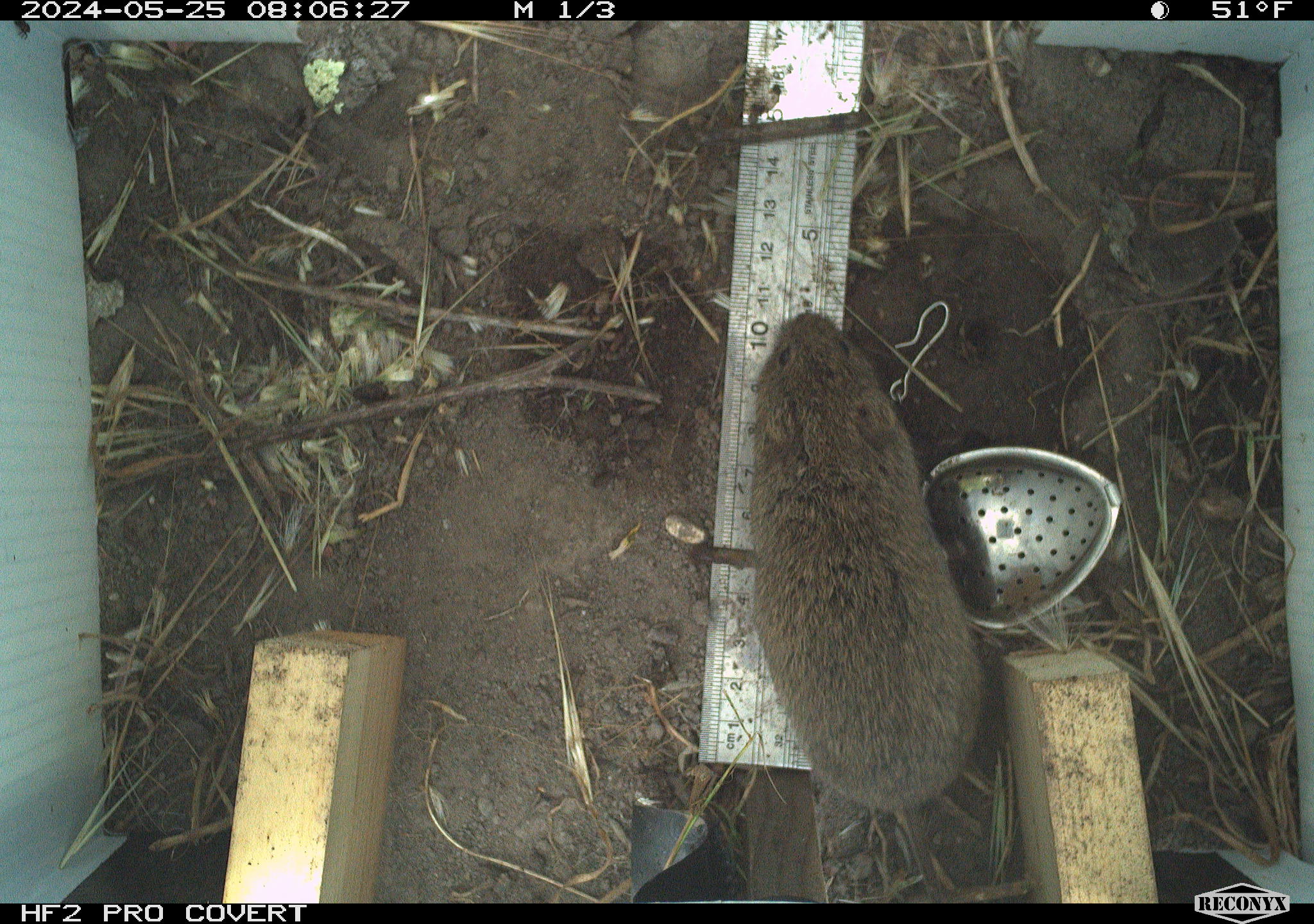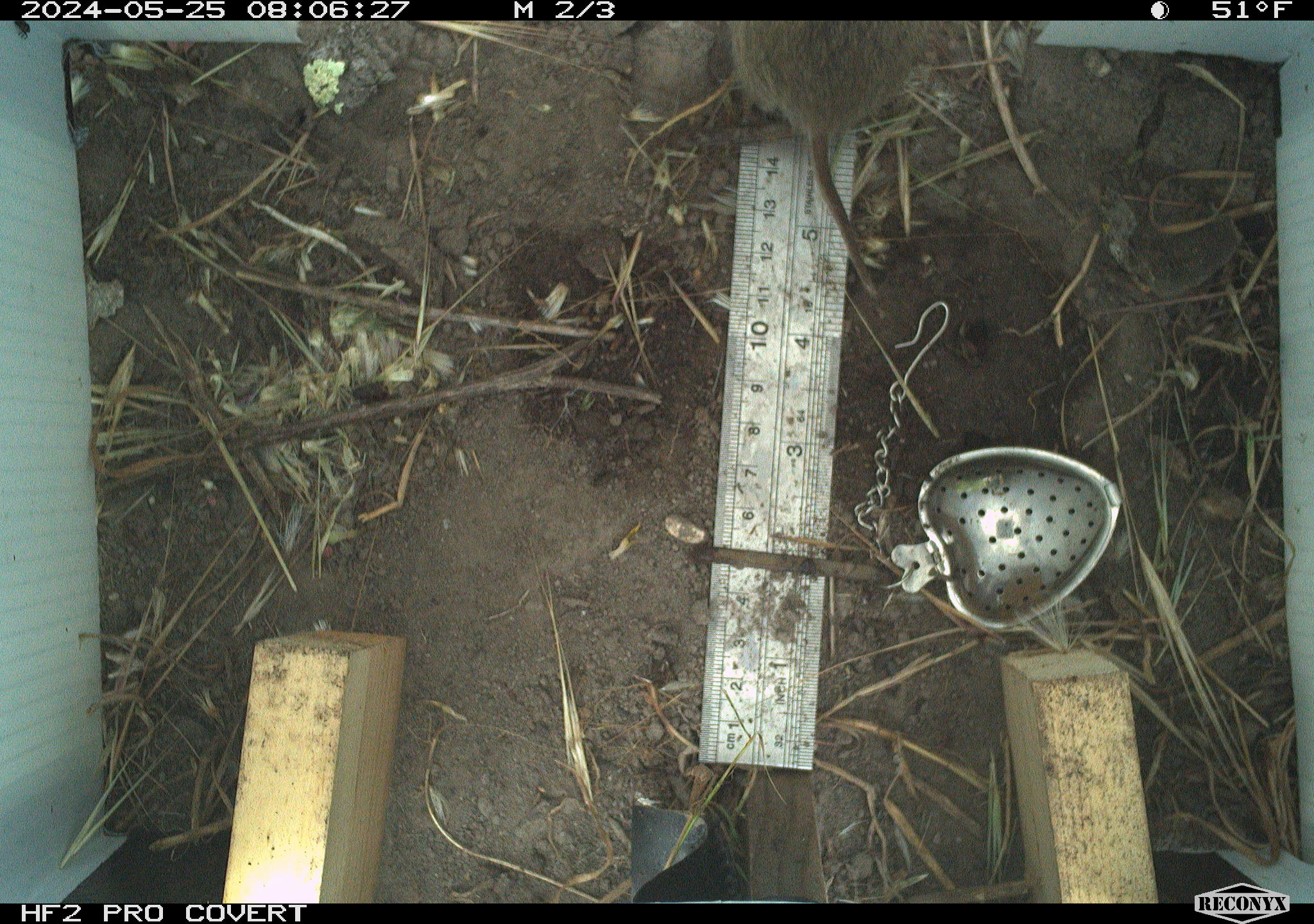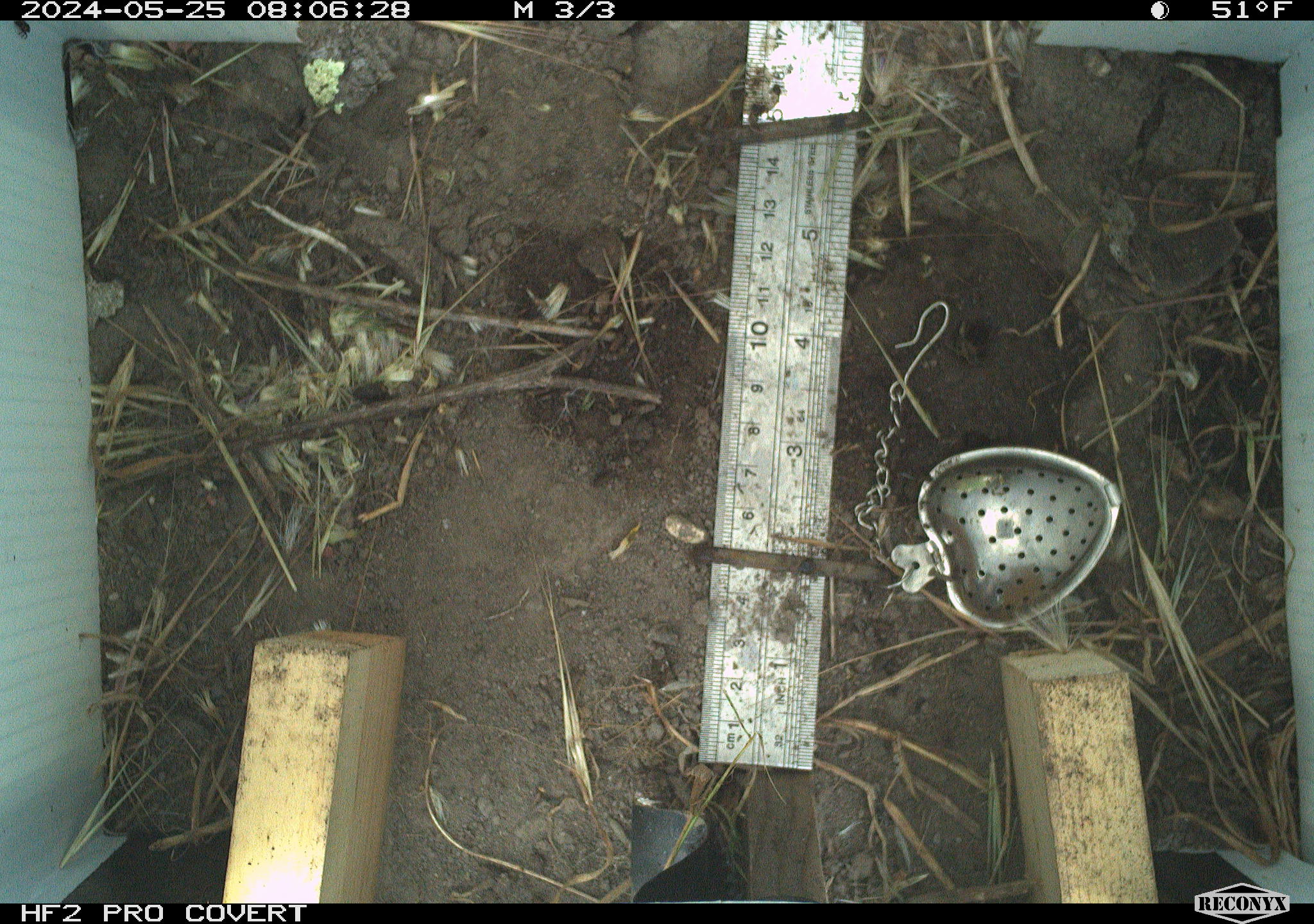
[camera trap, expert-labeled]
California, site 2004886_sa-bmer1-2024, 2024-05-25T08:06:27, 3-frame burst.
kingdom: Animalia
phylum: Chordata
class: Mammalia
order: Rodentia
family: Cricetidae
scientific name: Arvicolinae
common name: voles, lemmings, and muskrats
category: arvicolinae subfamily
Arvicolinae subfamily (voles, lemmings, and muskrats) (Arvicolinae).